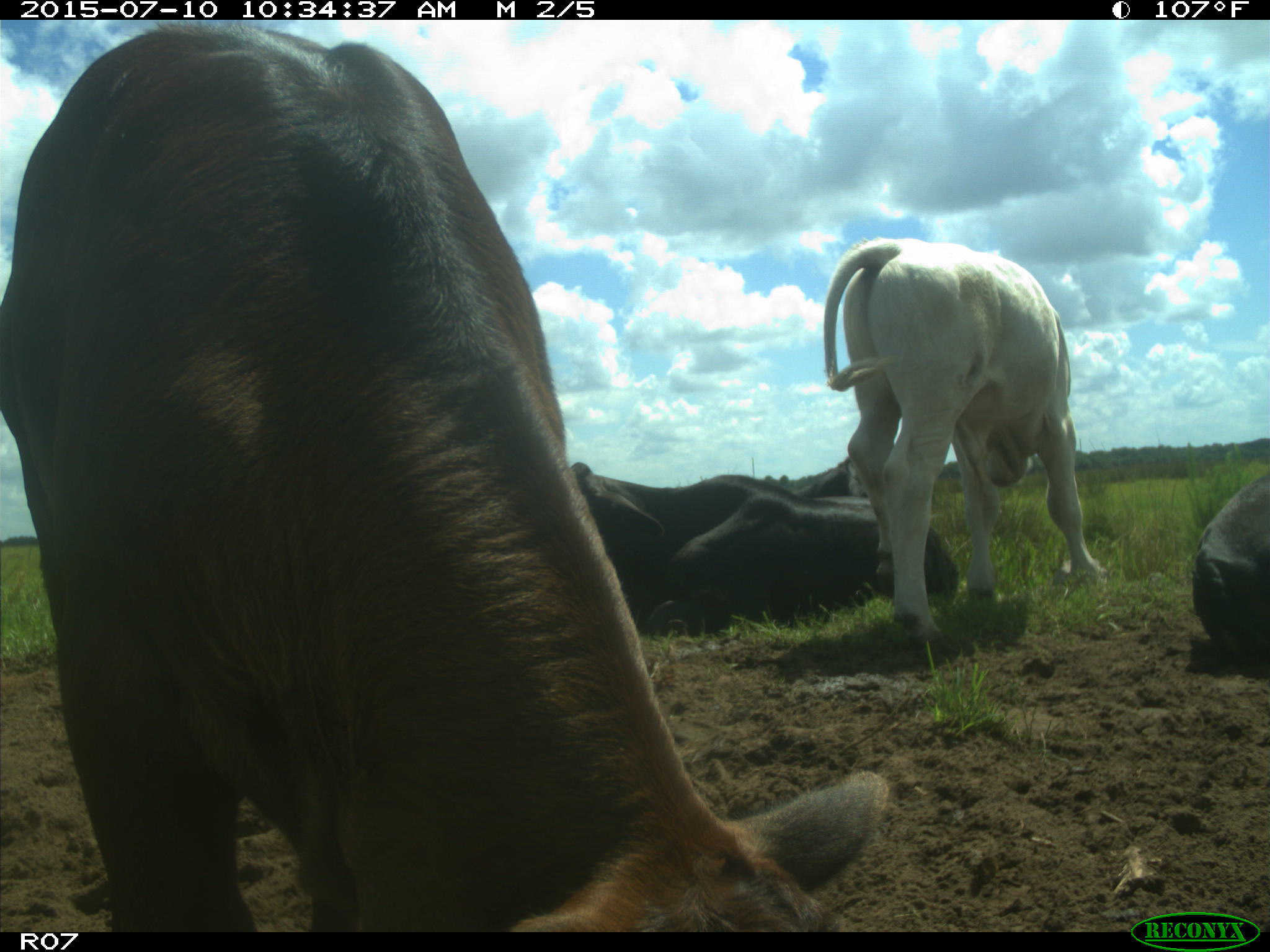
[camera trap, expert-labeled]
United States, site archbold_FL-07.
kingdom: Animalia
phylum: Chordata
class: Mammalia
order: Artiodactyla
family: Bovidae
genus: Bos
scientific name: Bos taurus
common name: domestic cow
Bos taurus (domestic cow).